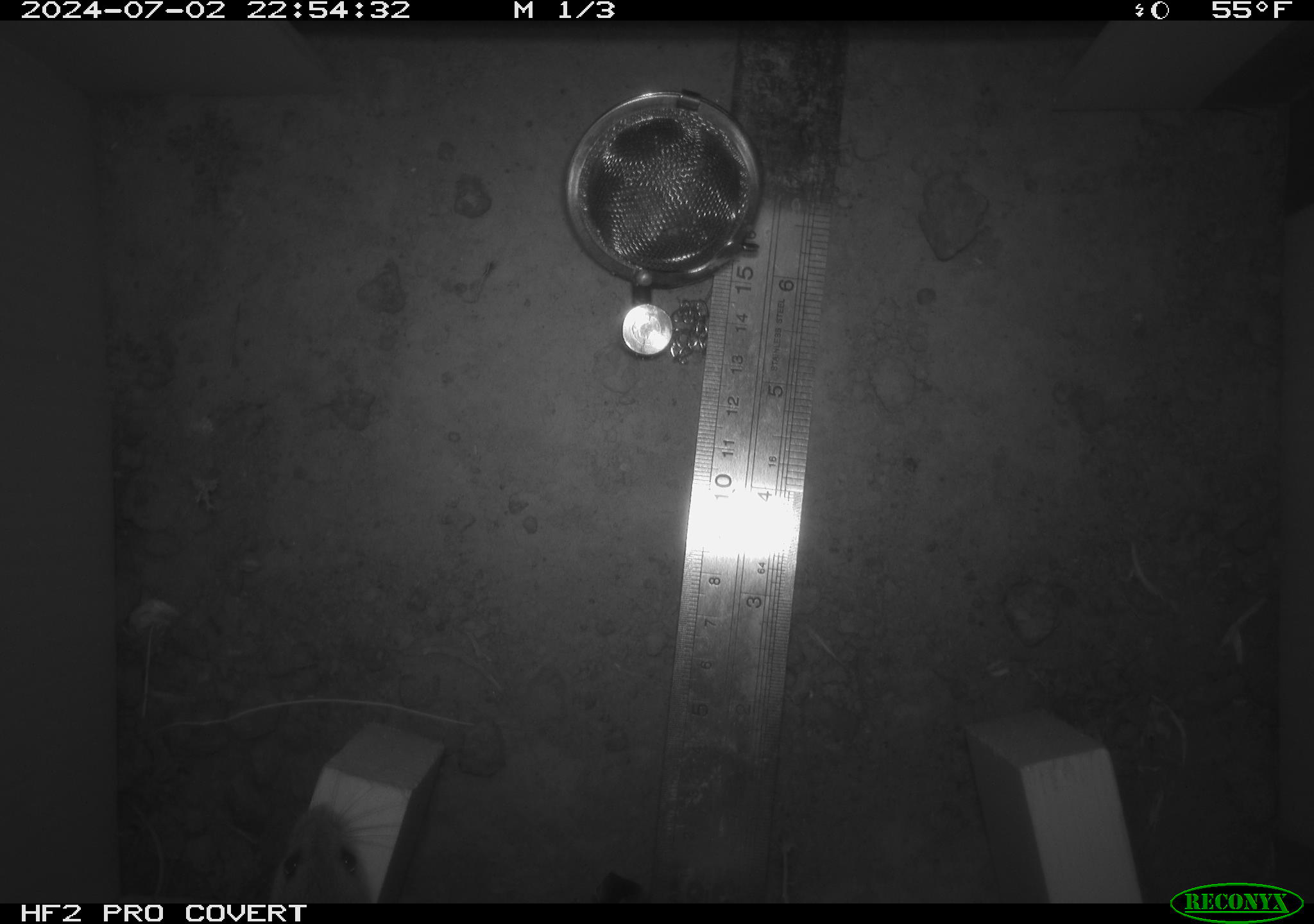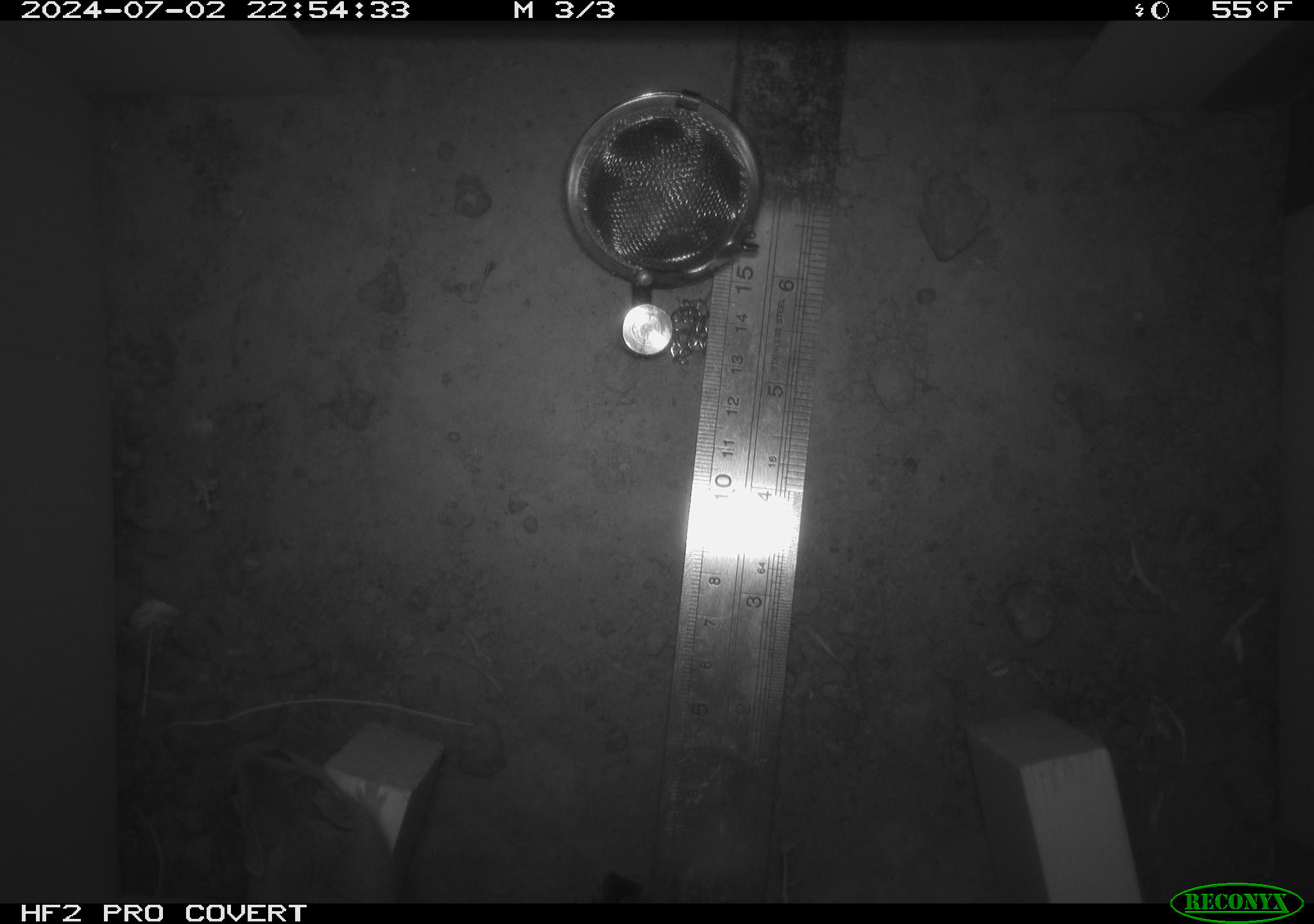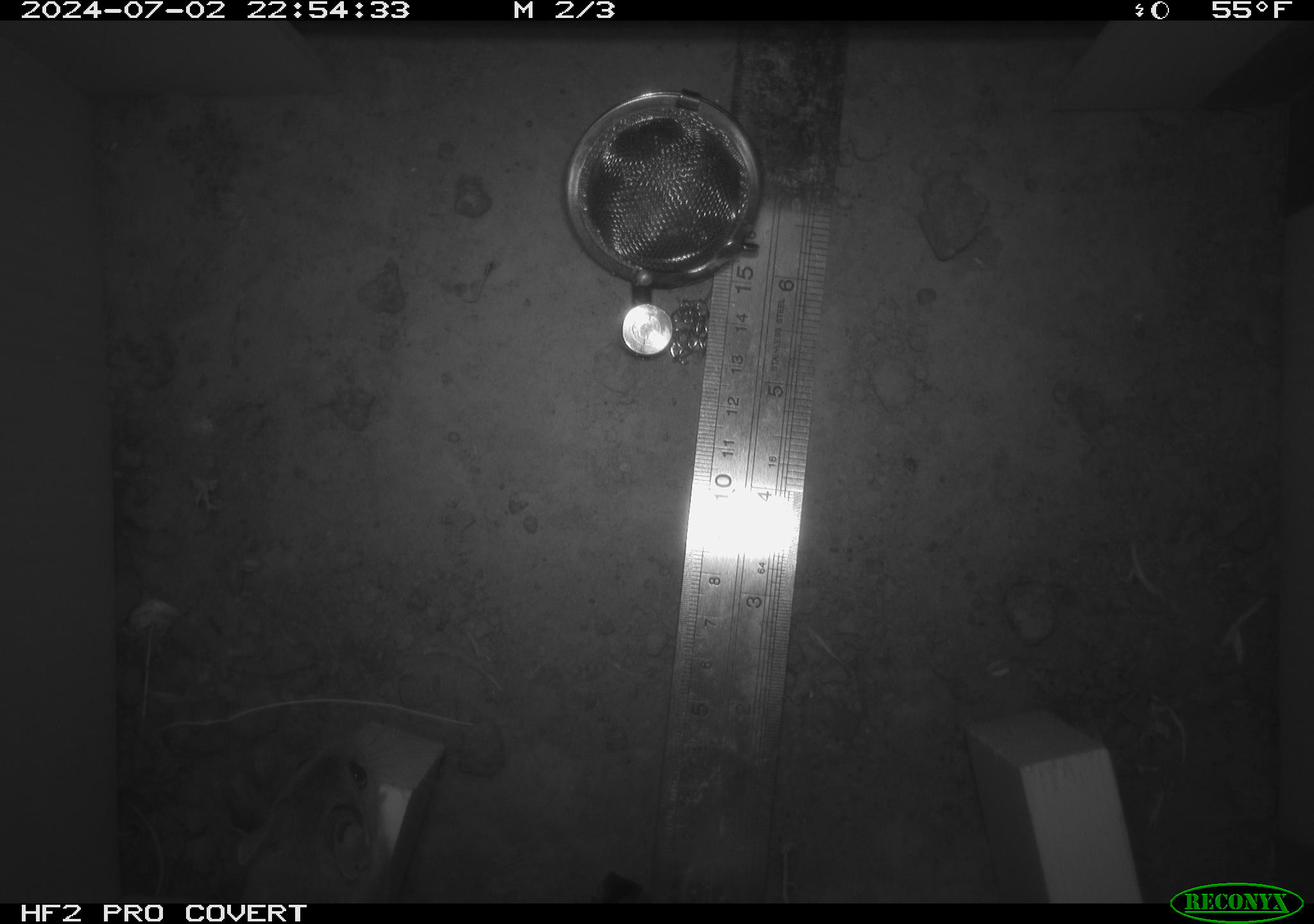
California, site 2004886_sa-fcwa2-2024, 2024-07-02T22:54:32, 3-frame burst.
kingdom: Animalia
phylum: Chordata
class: Mammalia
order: Rodentia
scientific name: Rodentia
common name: mouse species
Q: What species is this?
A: Mouse species (Rodentia).